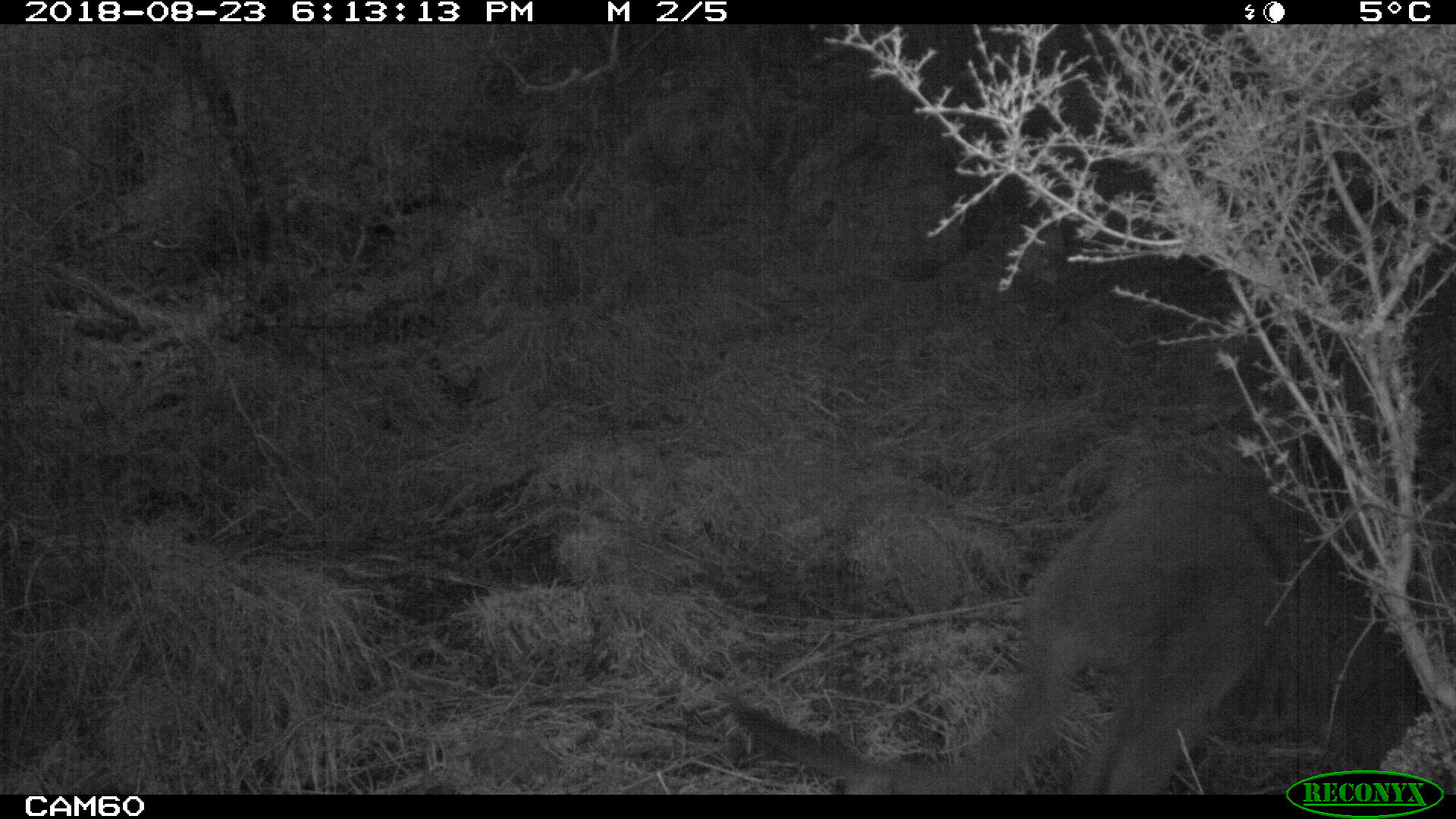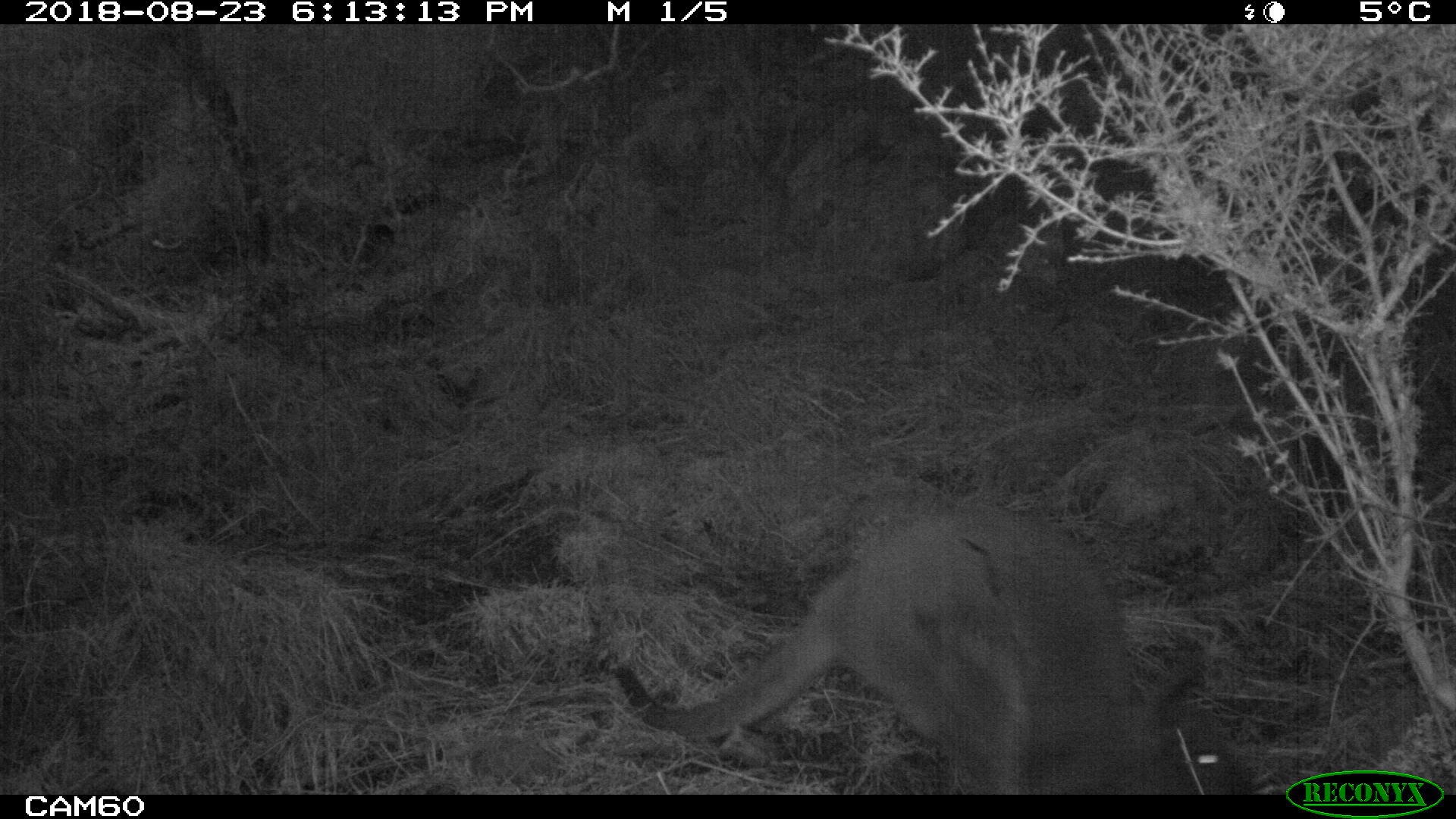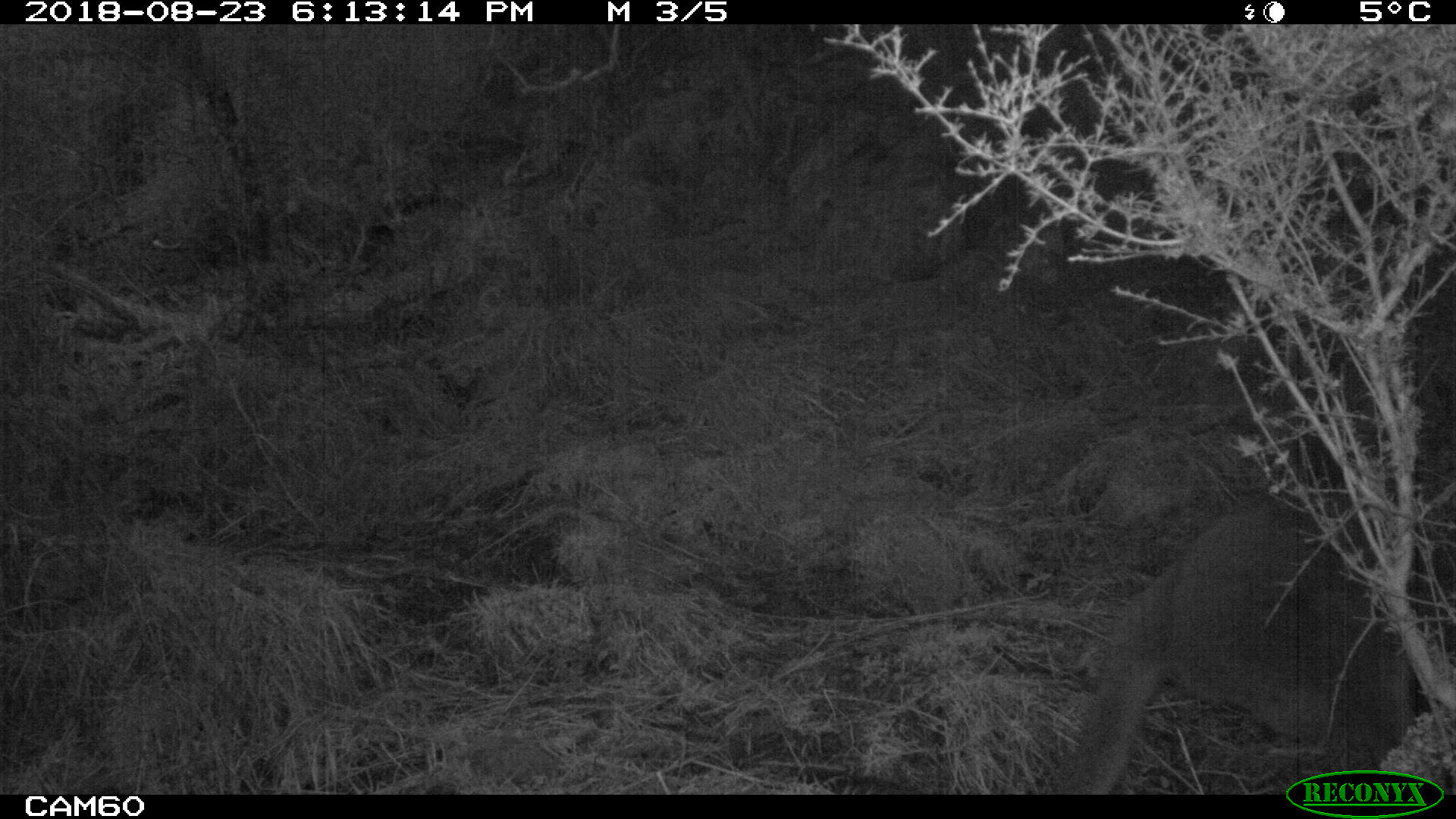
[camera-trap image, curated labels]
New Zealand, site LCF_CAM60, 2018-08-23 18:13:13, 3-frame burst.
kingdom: Animalia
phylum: Chordata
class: Mammalia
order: Diprotodontia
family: Macropodidae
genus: Notamacropus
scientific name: Notamacropus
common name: wallaby